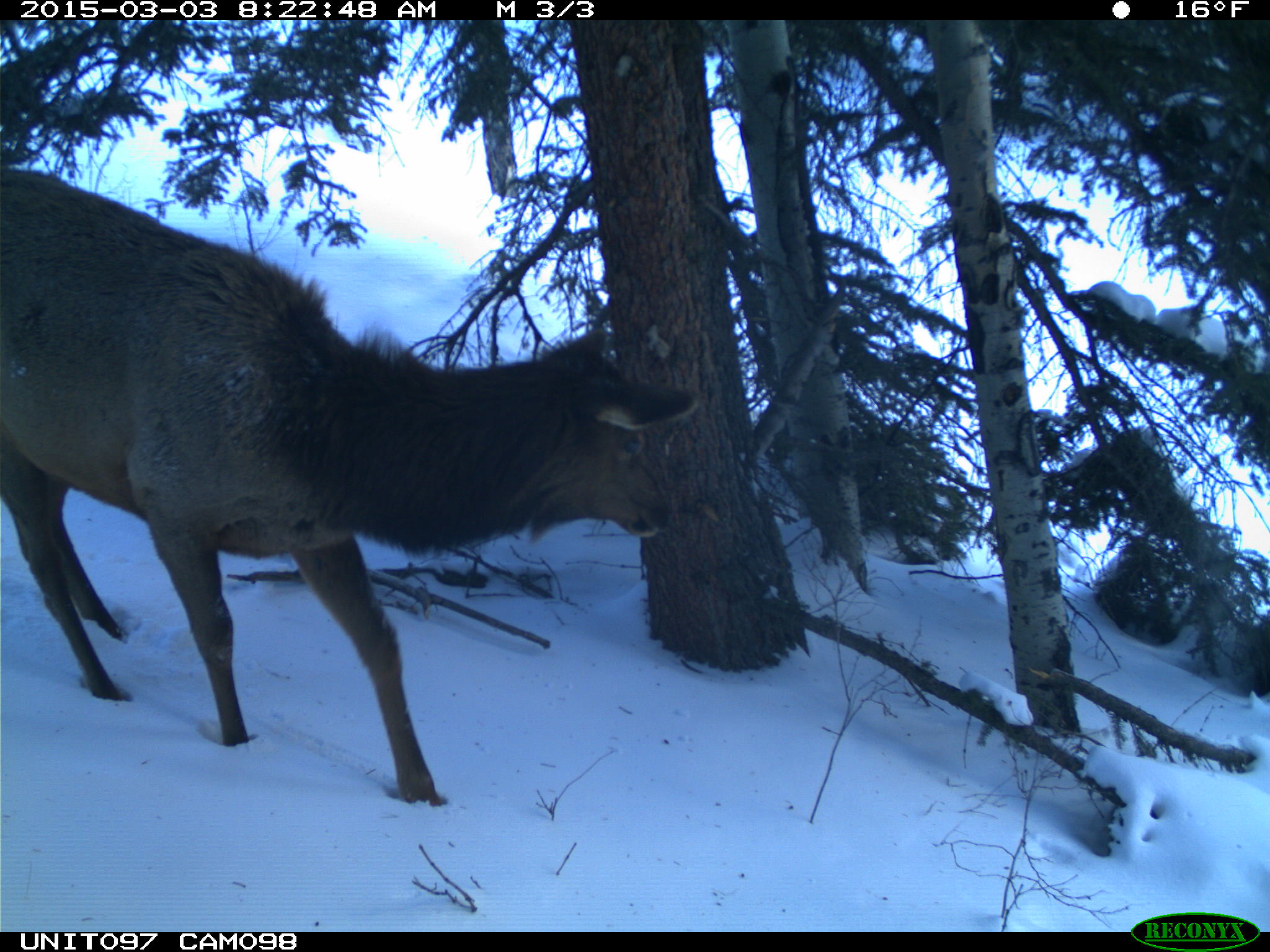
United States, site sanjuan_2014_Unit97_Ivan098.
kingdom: Animalia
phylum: Chordata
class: Mammalia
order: Artiodactyla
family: Cervidae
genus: Cervus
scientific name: Cervus elaphus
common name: red deer